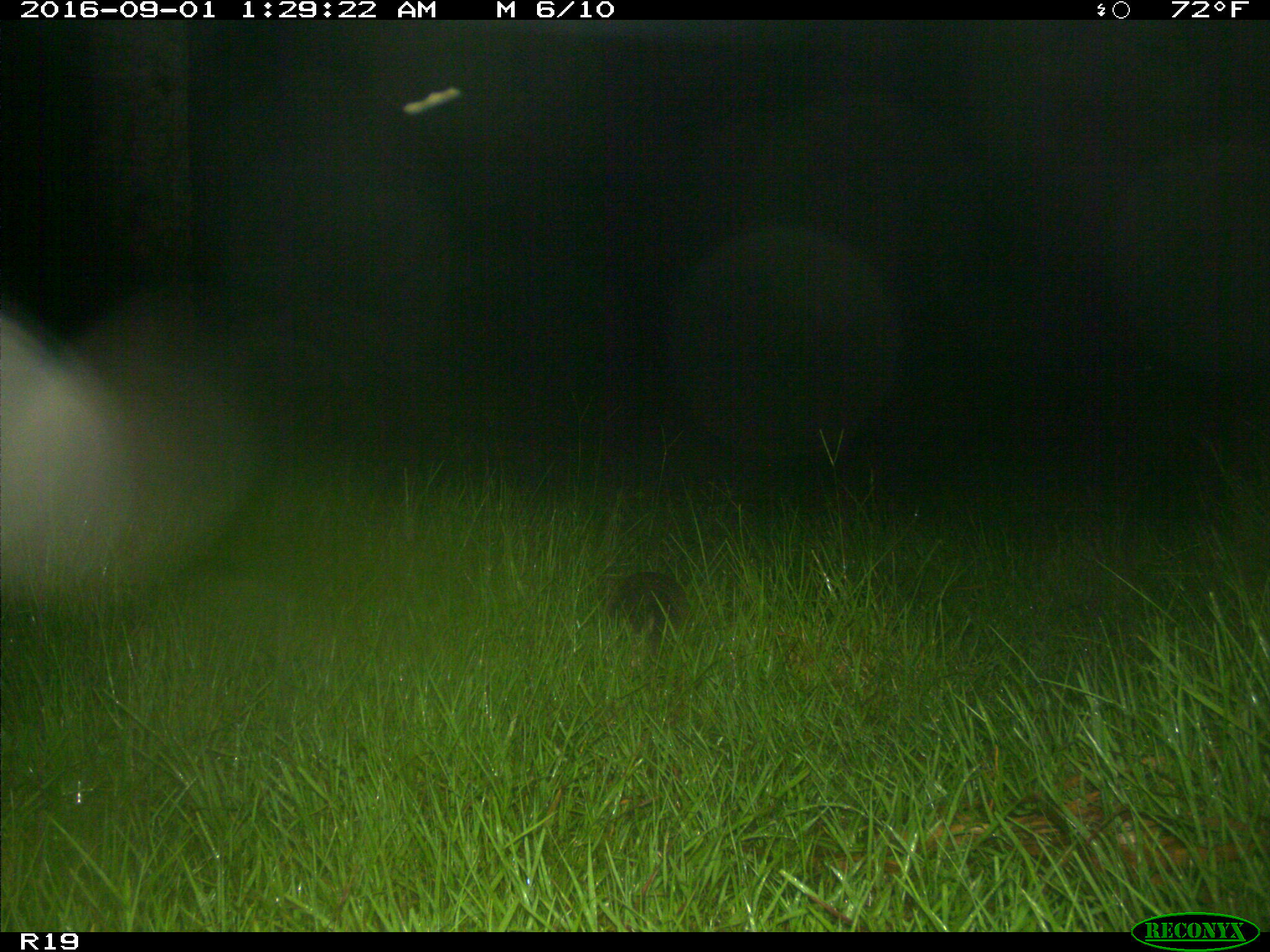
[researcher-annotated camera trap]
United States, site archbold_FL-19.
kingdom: Animalia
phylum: Chordata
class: Mammalia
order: Cingulata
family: Dasypodidae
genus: Dasypus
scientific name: Dasypus novemcinctus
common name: nine-banded armadillo